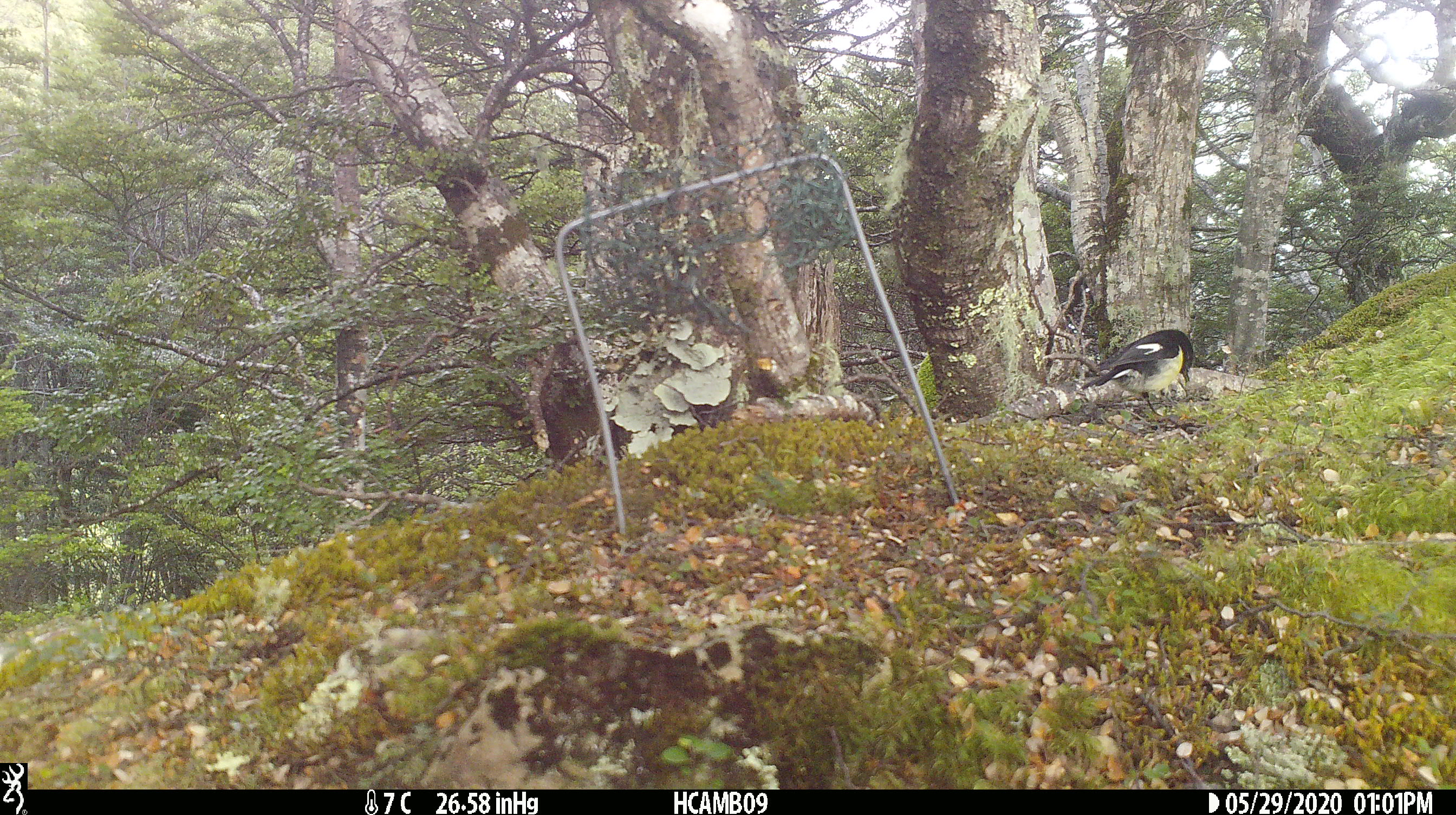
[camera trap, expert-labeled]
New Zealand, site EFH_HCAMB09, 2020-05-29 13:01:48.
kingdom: Animalia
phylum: Chordata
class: Aves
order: Passeriformes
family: Petroicidae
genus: Petroica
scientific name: Petroica macrocephala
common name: tomtit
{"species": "tomtit (Petroica macrocephala)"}